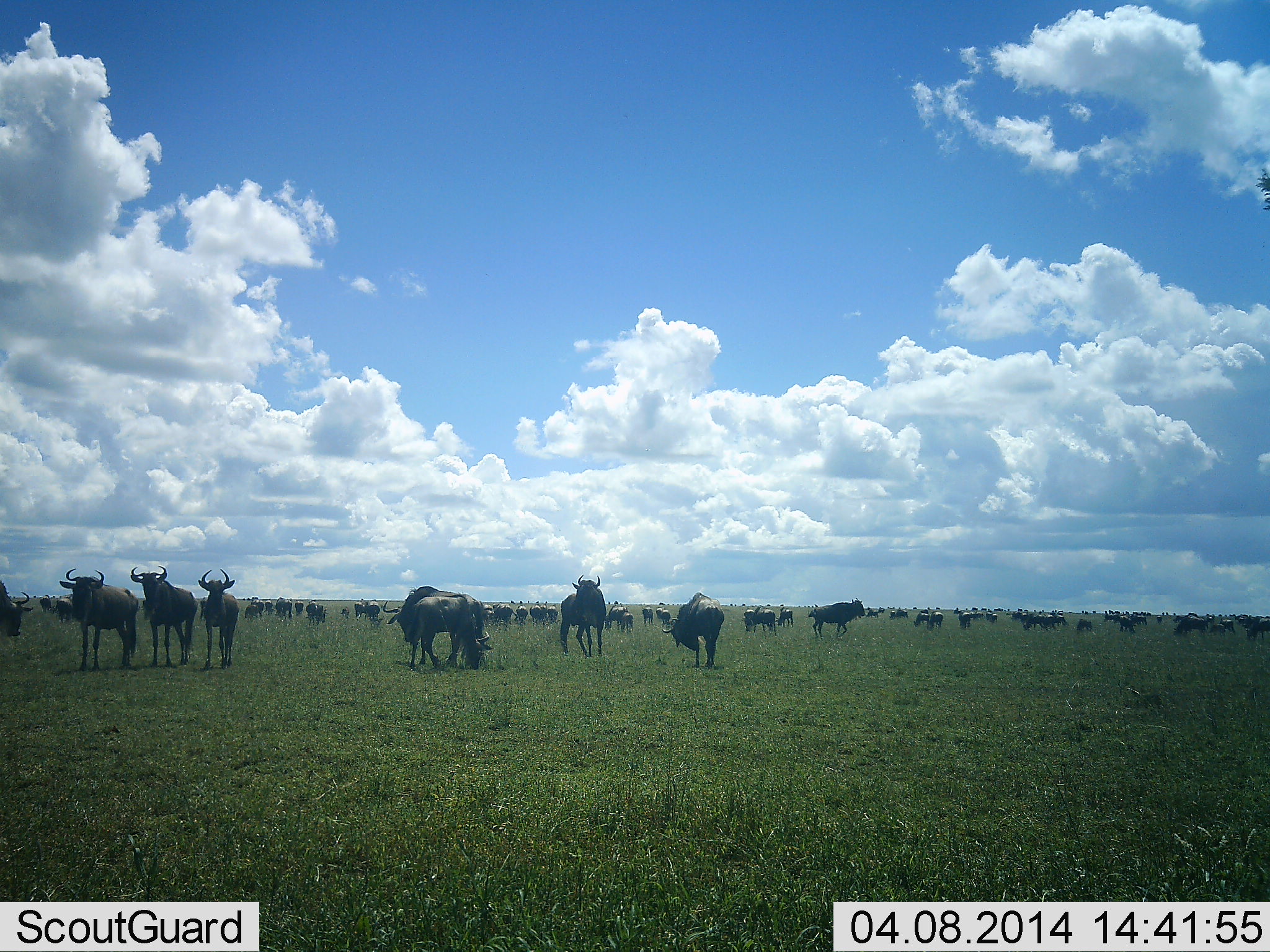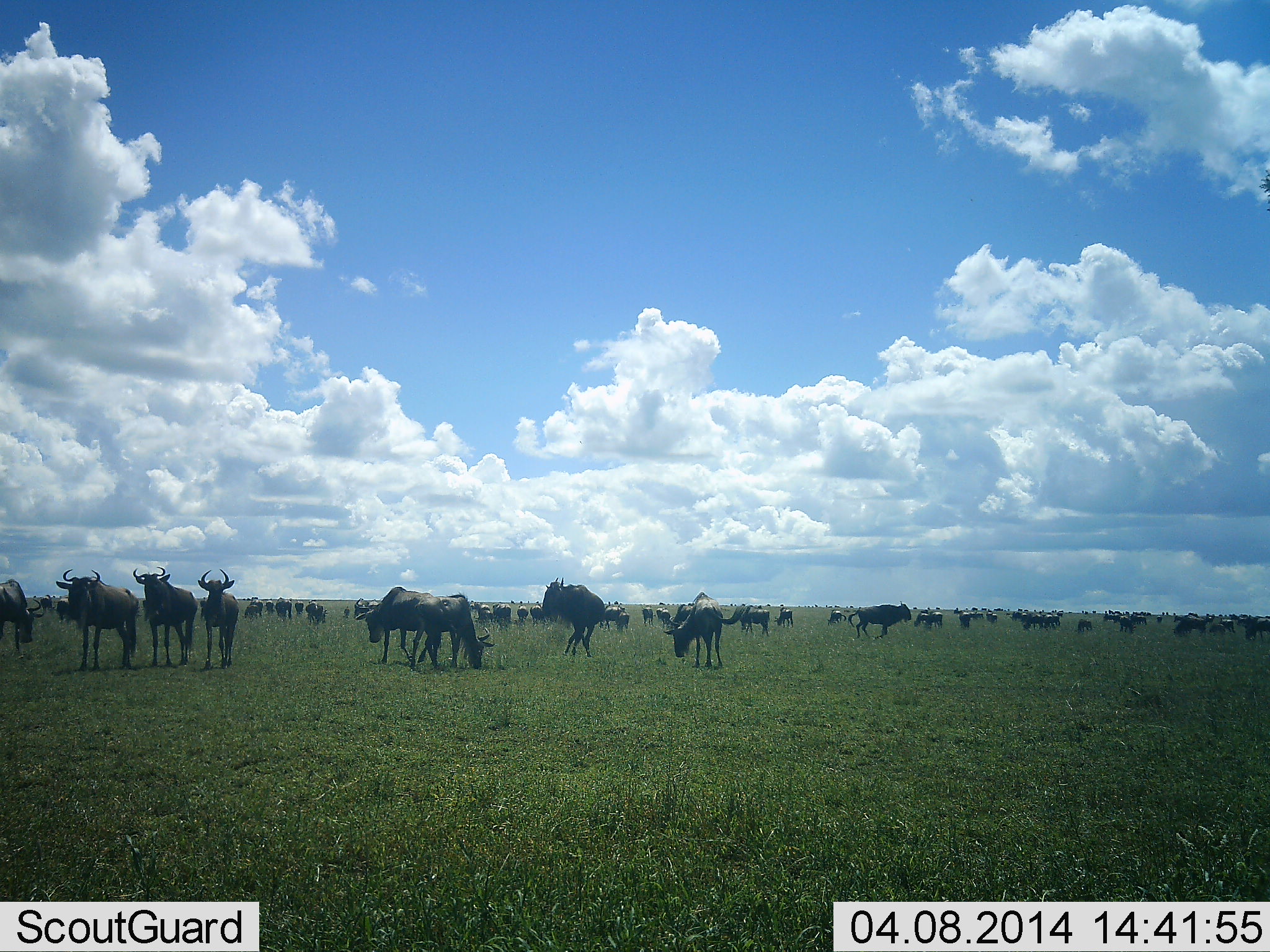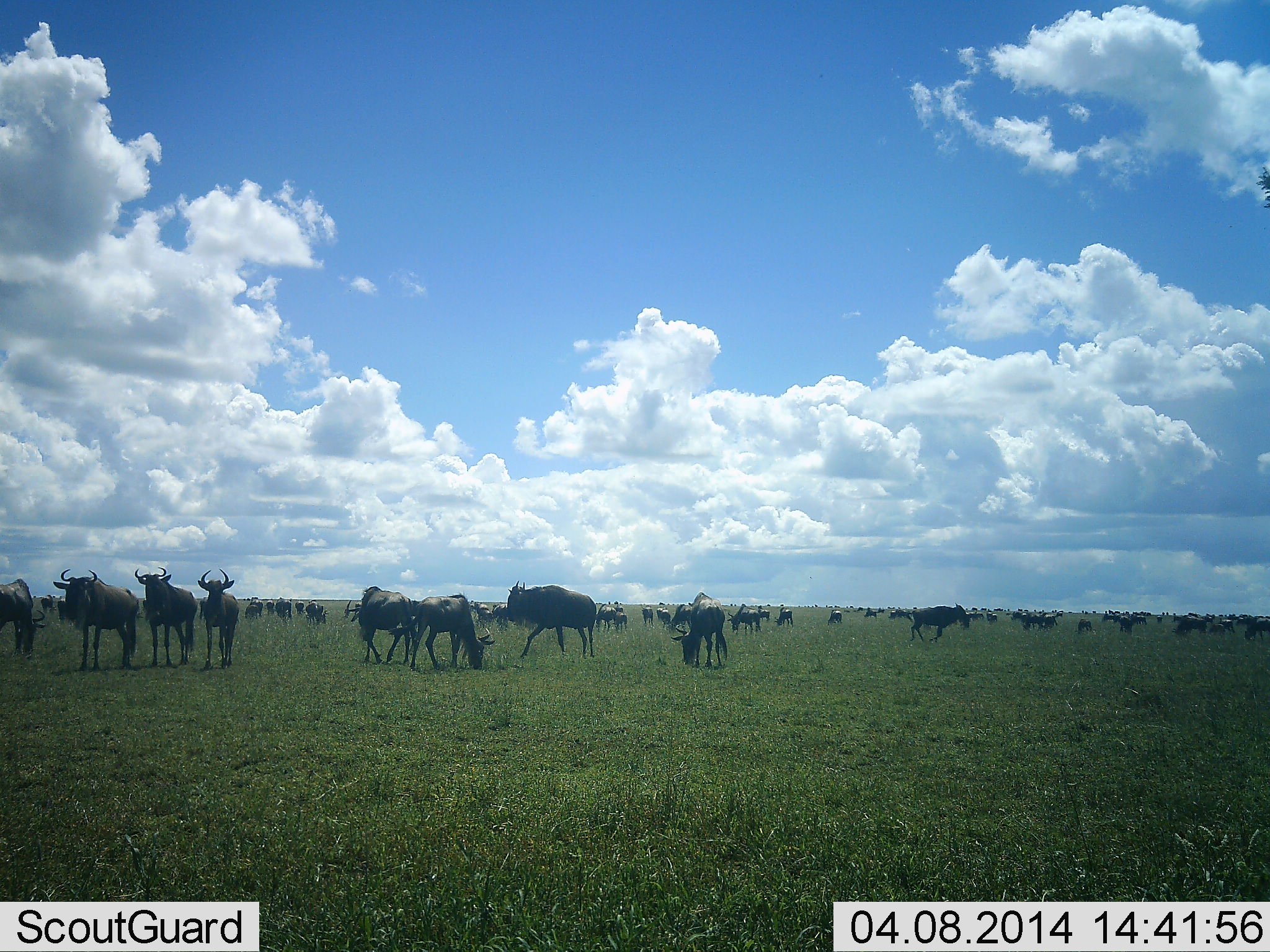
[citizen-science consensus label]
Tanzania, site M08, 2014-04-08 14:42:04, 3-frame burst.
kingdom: Animalia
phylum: Chordata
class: Mammalia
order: Artiodactyla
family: Bovidae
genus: Connochaetes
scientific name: Connochaetes taurinus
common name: blue wildebeest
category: wildebeest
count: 51+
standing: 90%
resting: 20%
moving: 70%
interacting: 0%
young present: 10%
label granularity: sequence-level